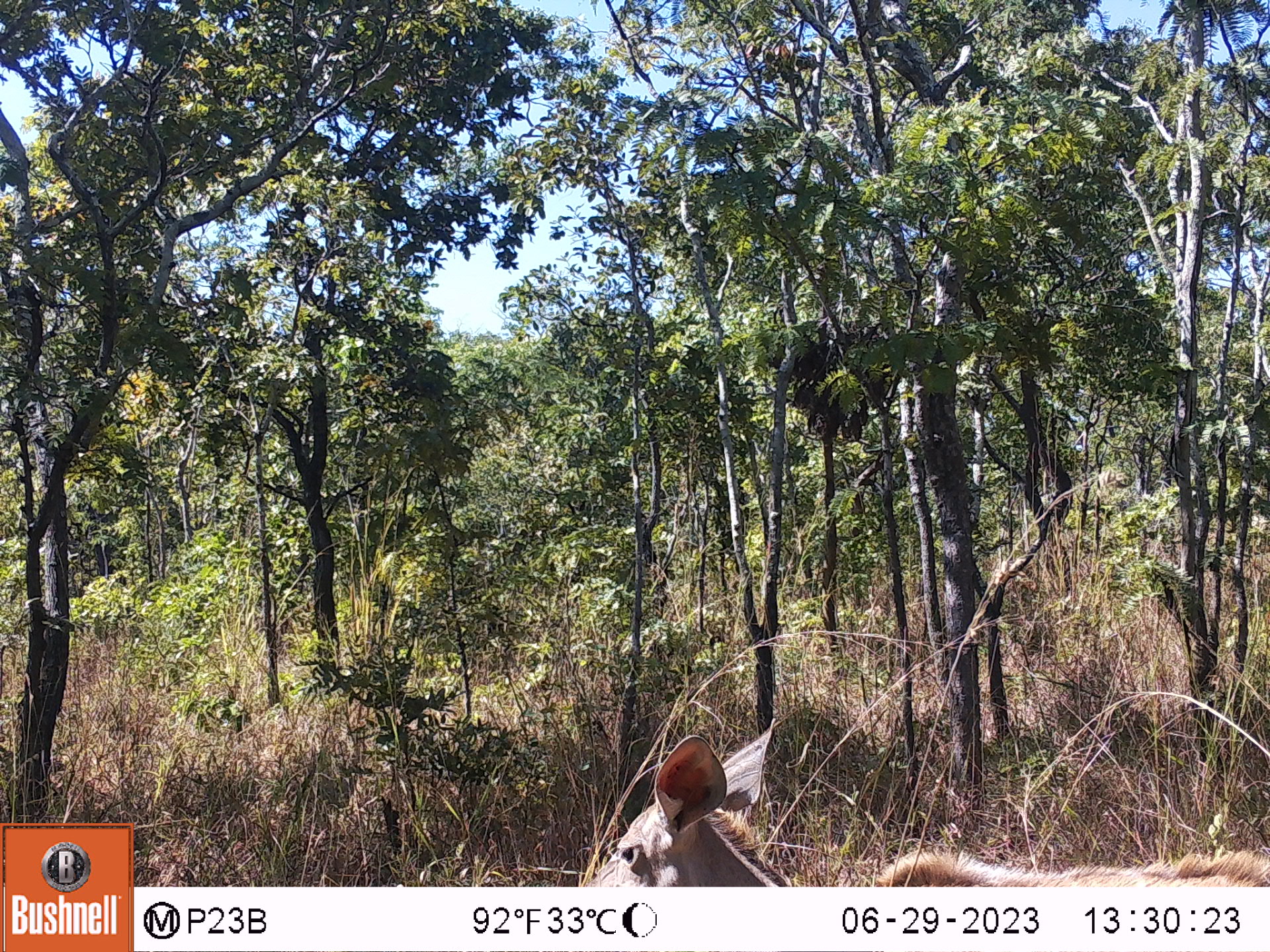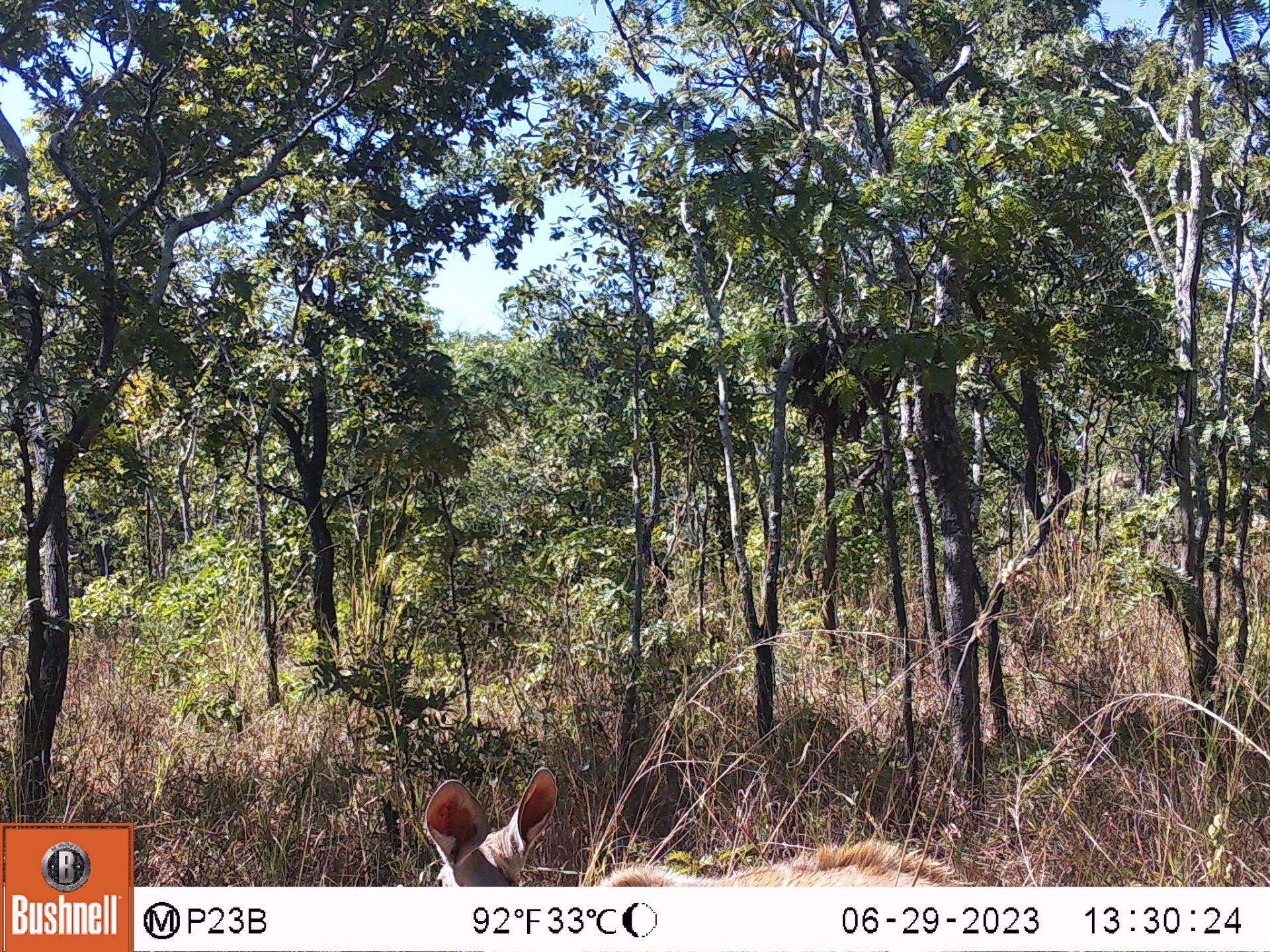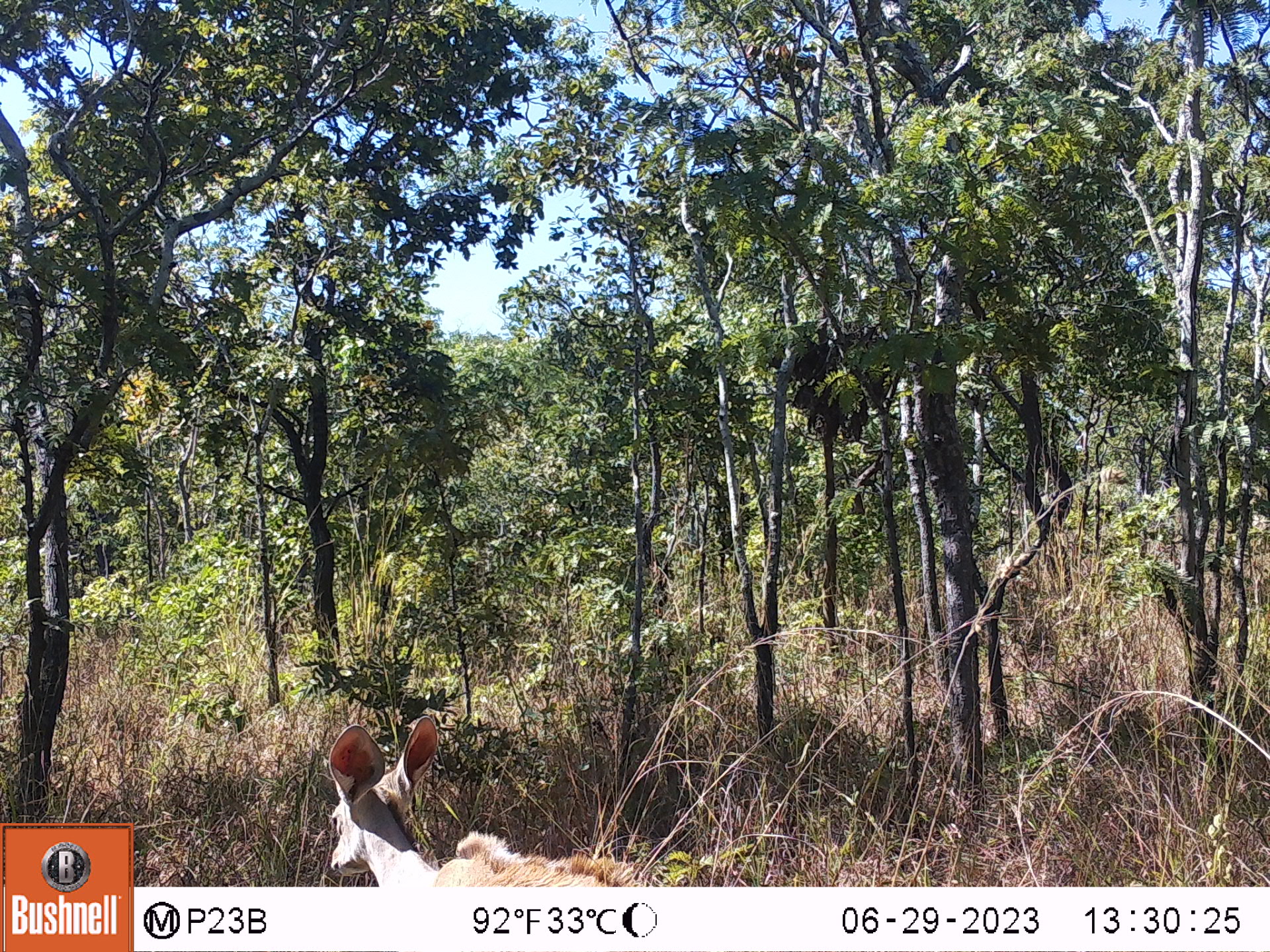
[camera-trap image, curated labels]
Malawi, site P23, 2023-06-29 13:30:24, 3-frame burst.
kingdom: Animalia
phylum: Chordata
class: Mammalia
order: Artiodactyla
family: Bovidae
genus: Tragelaphus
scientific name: Tragelaphus strepsiceros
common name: greater kudu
Greater kudu (Tragelaphus strepsiceros), count 1.